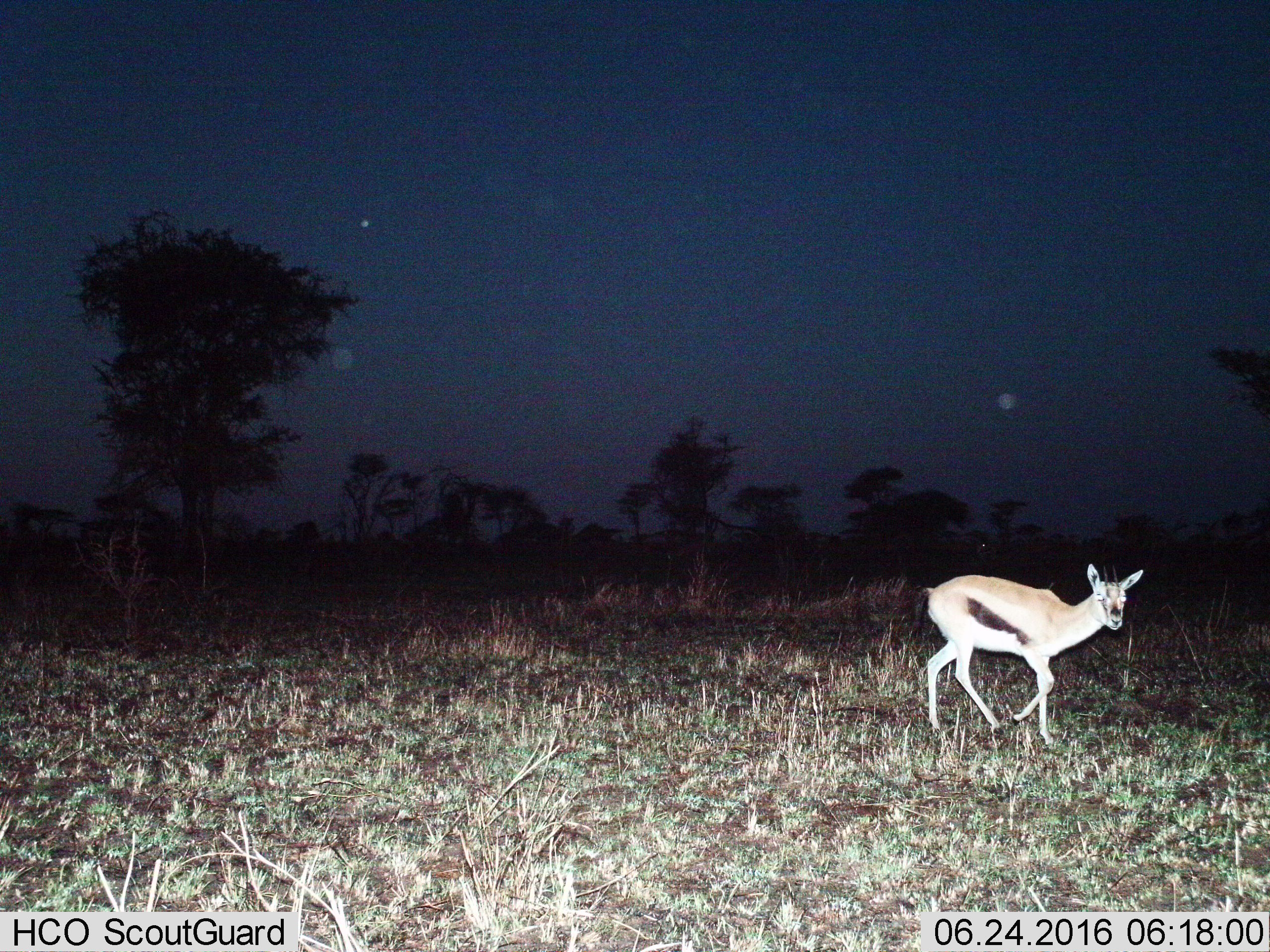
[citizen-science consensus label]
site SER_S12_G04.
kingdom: Animalia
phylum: Chordata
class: Mammalia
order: Artiodactyla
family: Bovidae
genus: Eudorcas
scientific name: Eudorcas thomsonii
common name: thomson's gazelle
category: gazellethomsons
Gazellethomsons (thomson's gazelle) (Eudorcas thomsonii), count 1. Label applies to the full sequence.